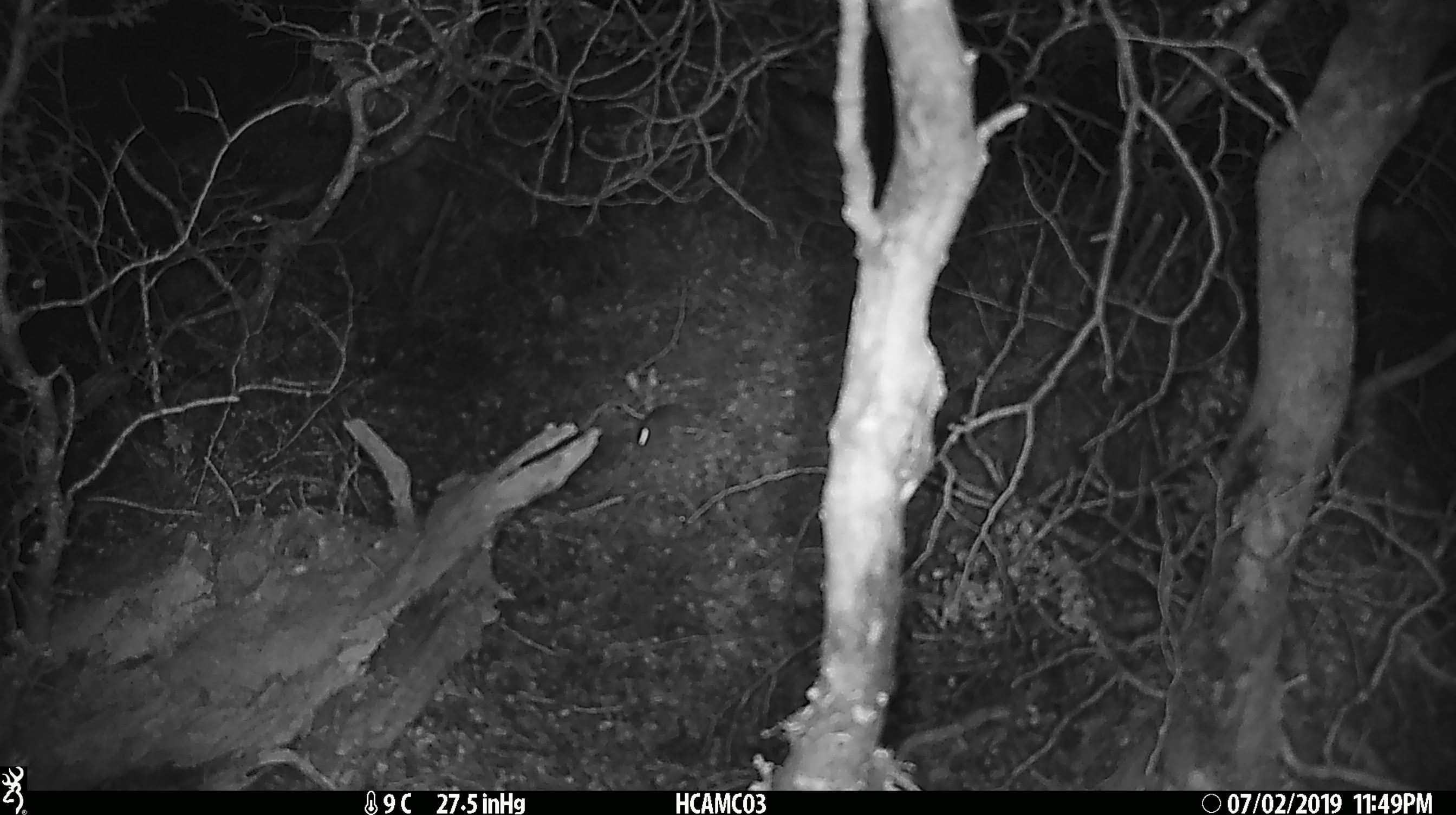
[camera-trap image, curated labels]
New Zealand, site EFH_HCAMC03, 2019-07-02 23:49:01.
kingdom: Animalia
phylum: Chordata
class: Mammalia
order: Rodentia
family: Muridae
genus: Mus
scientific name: Mus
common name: mouse